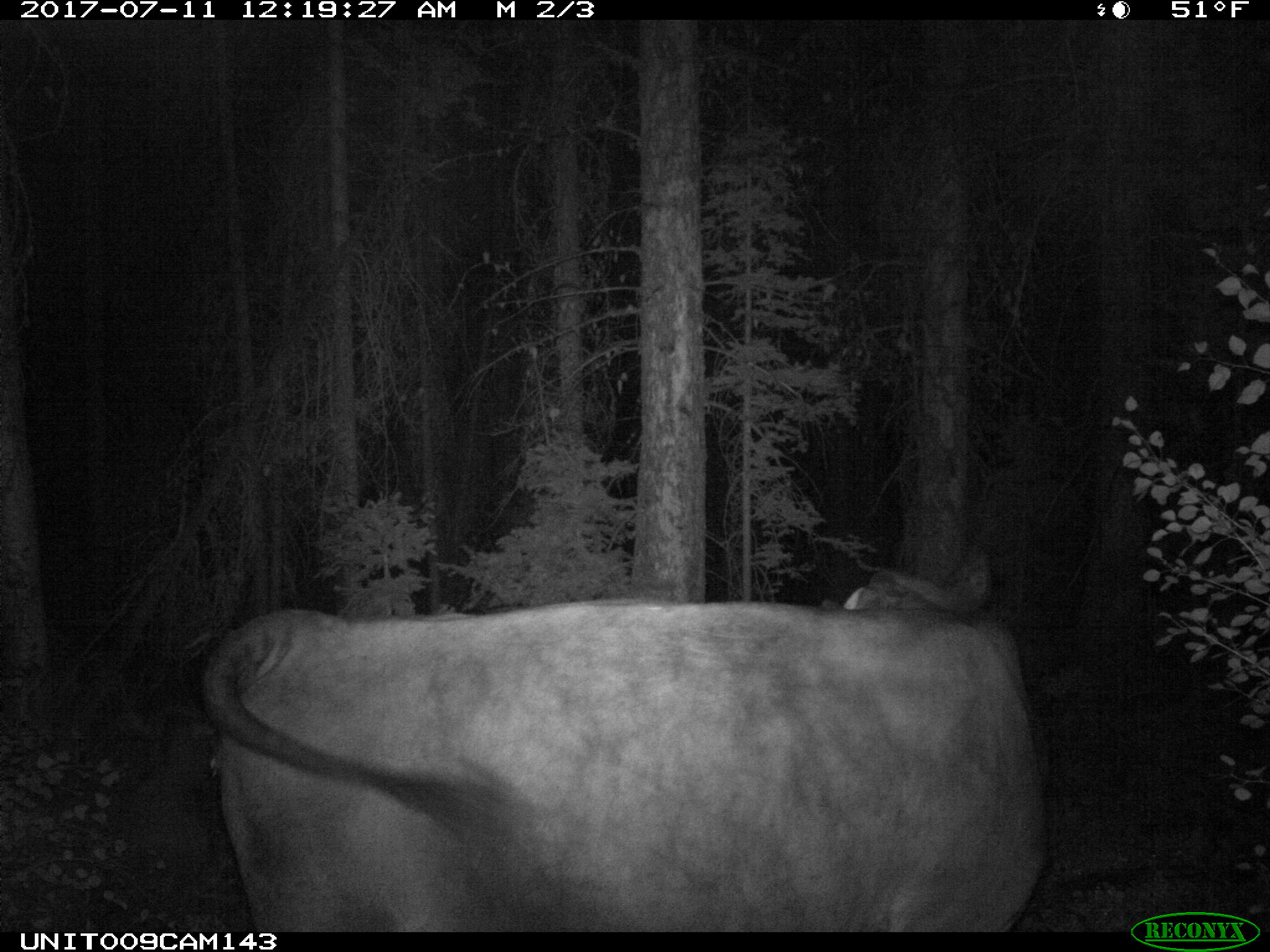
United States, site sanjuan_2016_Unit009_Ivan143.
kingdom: Animalia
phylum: Chordata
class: Mammalia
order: Artiodactyla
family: Bovidae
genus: Bos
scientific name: Bos taurus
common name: domestic cow